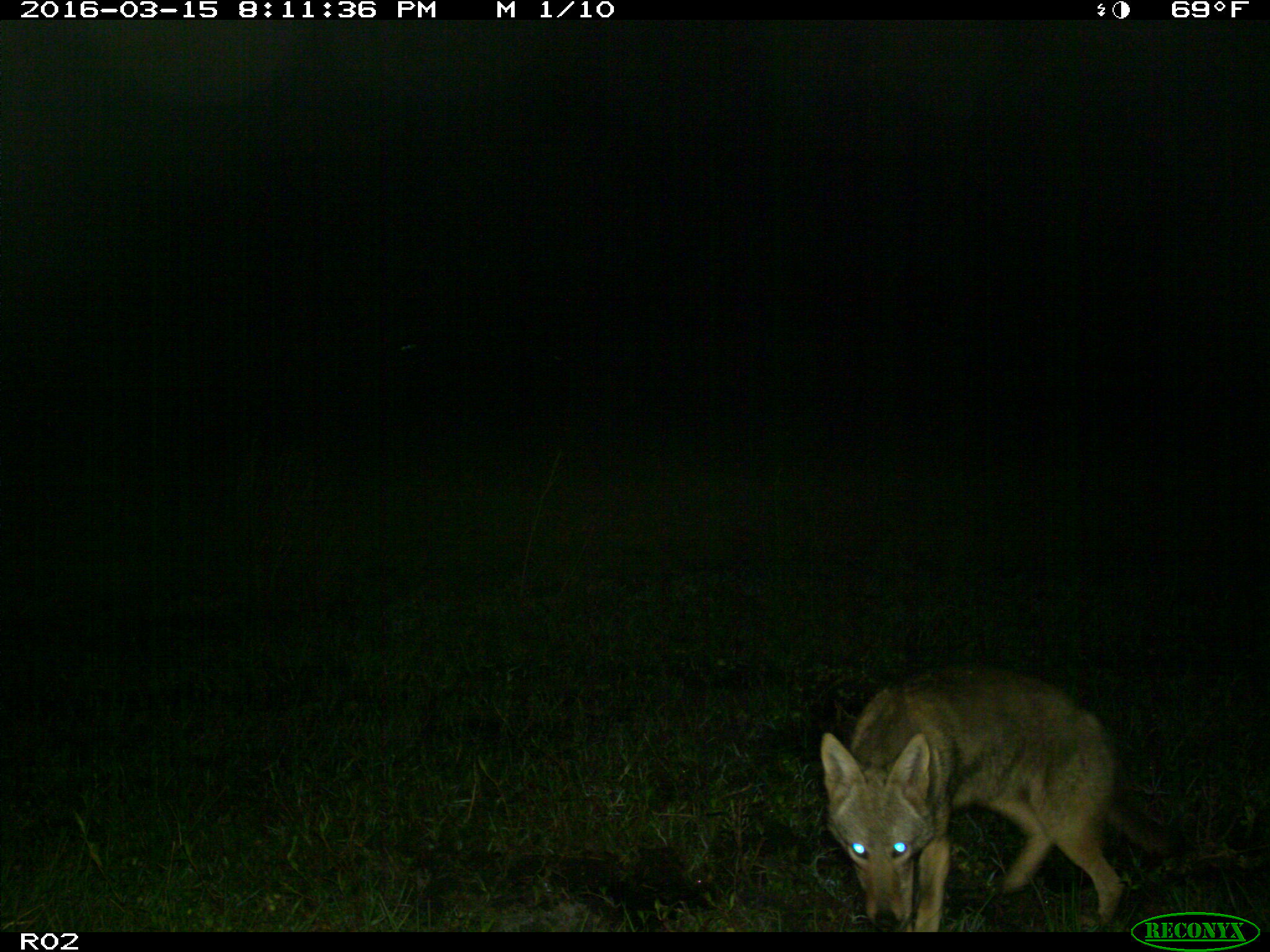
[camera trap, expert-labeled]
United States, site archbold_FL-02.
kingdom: Animalia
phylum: Chordata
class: Mammalia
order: Carnivora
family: Canidae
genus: Canis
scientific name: Canis latrans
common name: coyote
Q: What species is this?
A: Canis latrans (coyote).